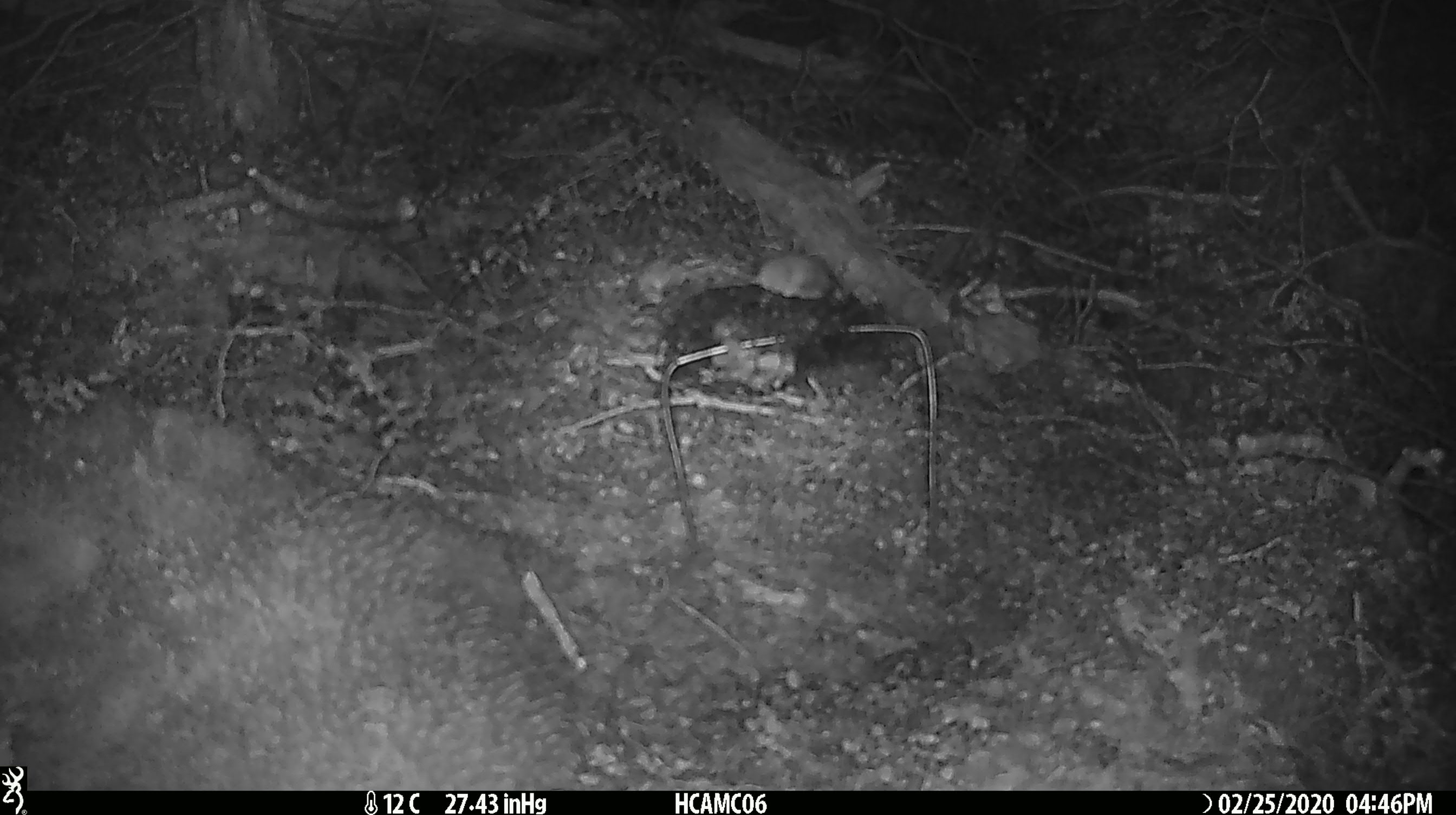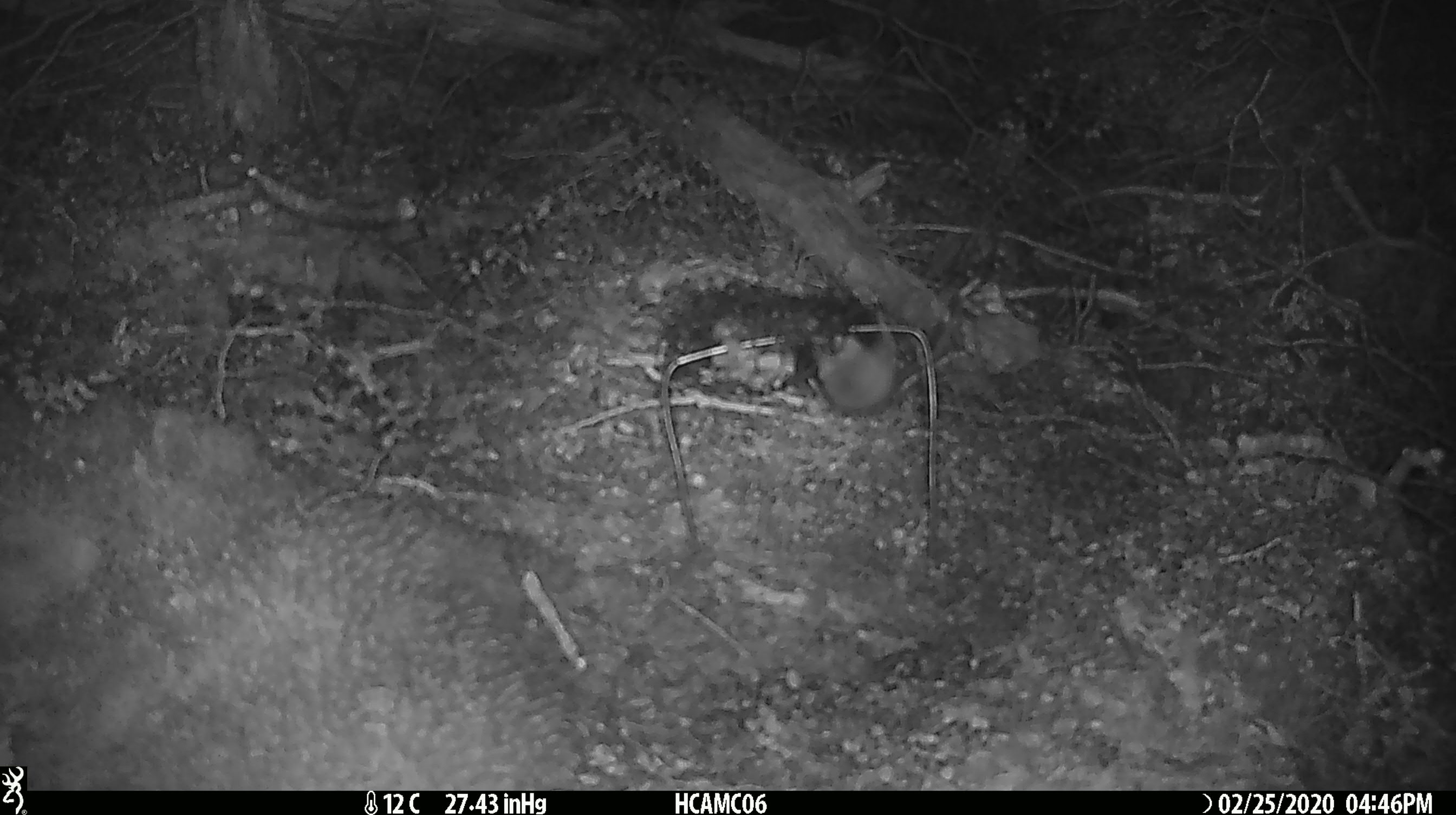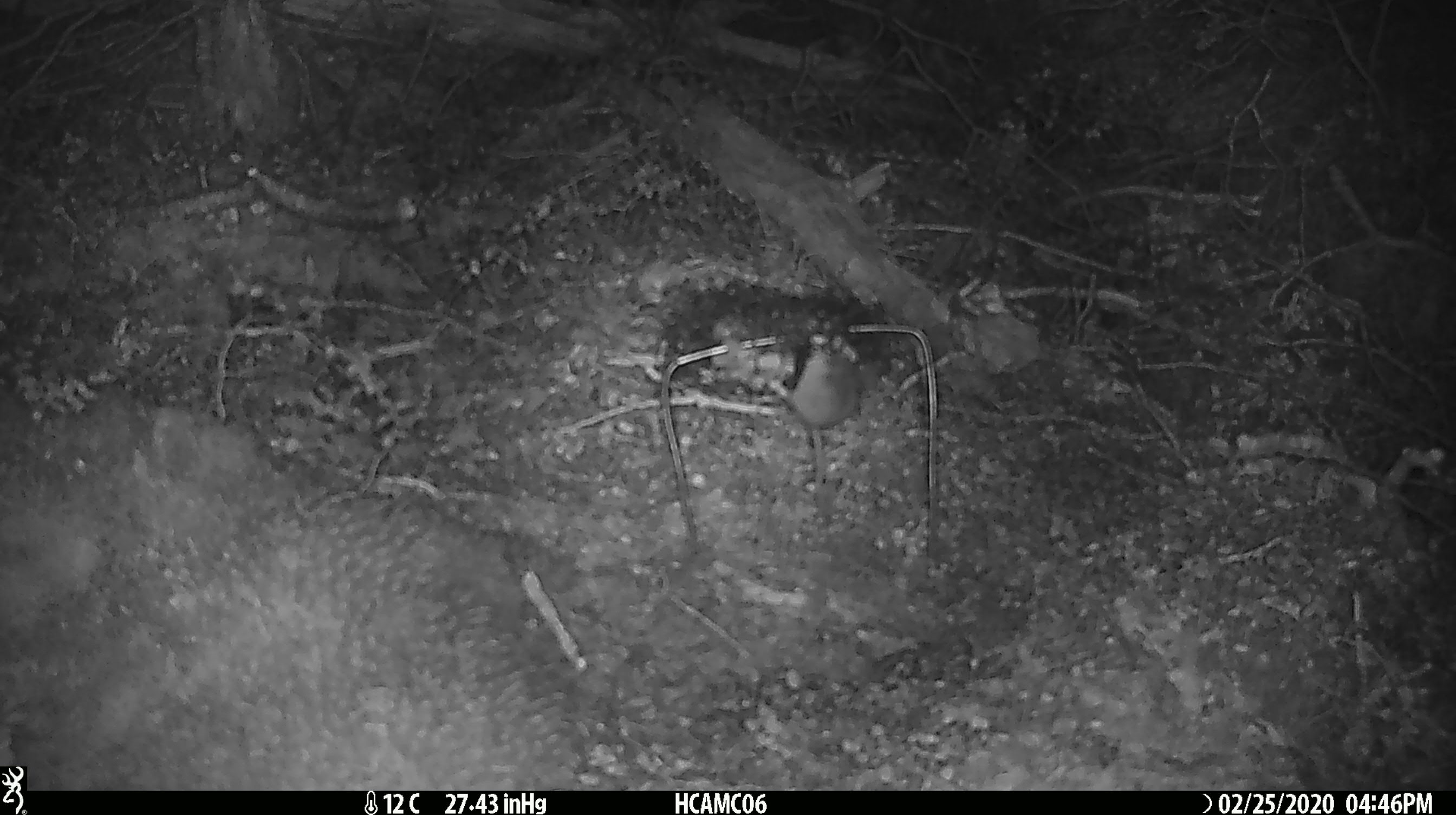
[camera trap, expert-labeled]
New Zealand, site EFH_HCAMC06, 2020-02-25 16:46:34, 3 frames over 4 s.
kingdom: Animalia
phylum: Chordata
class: Mammalia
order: Rodentia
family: Muridae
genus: Mus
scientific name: Mus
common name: mouse